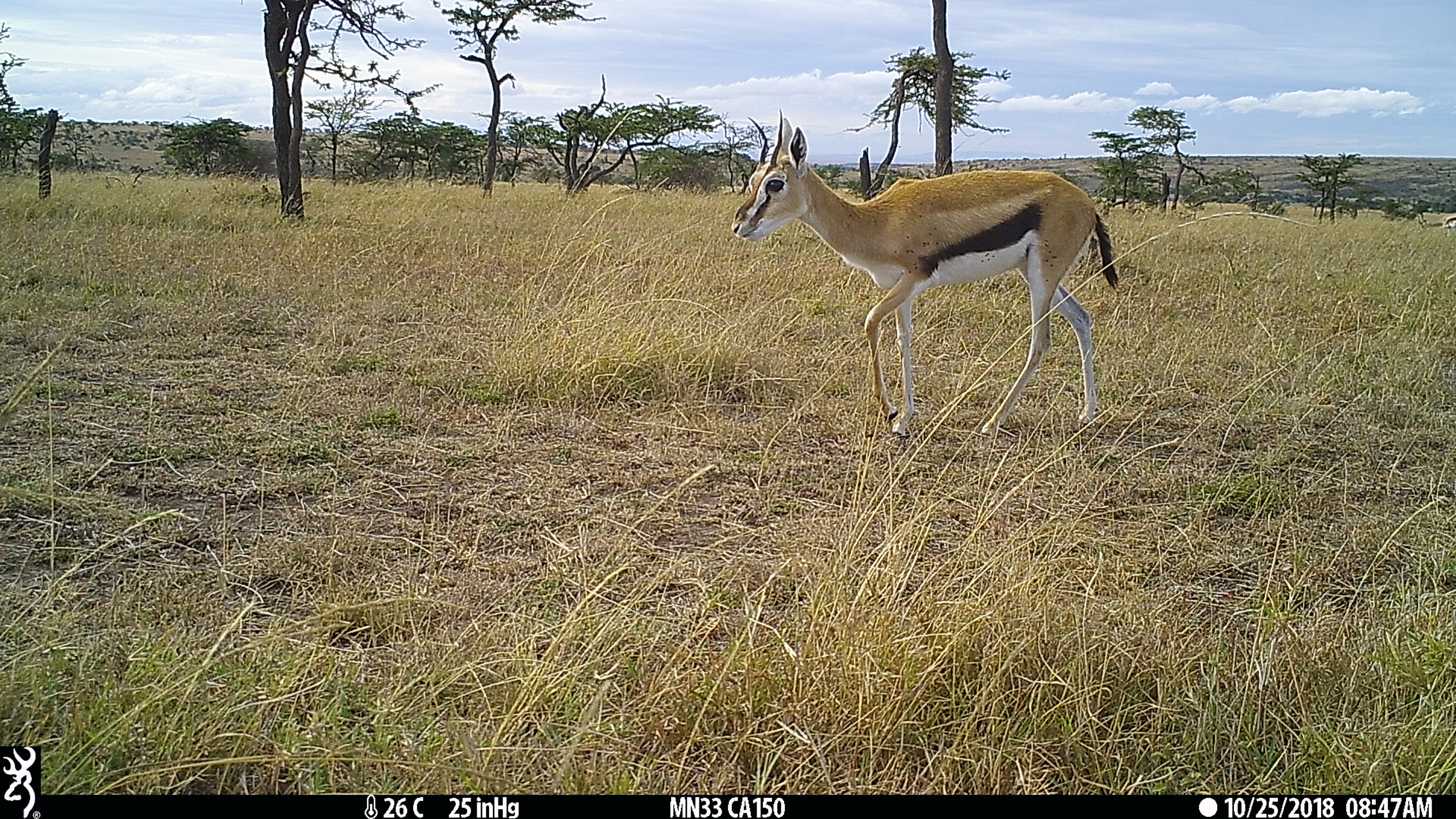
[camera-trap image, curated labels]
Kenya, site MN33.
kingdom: Animalia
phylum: Chordata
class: Mammalia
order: Artiodactyla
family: Bovidae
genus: Eudorcas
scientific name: Eudorcas thomsonii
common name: thomon's gazelle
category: gazelle thomsons